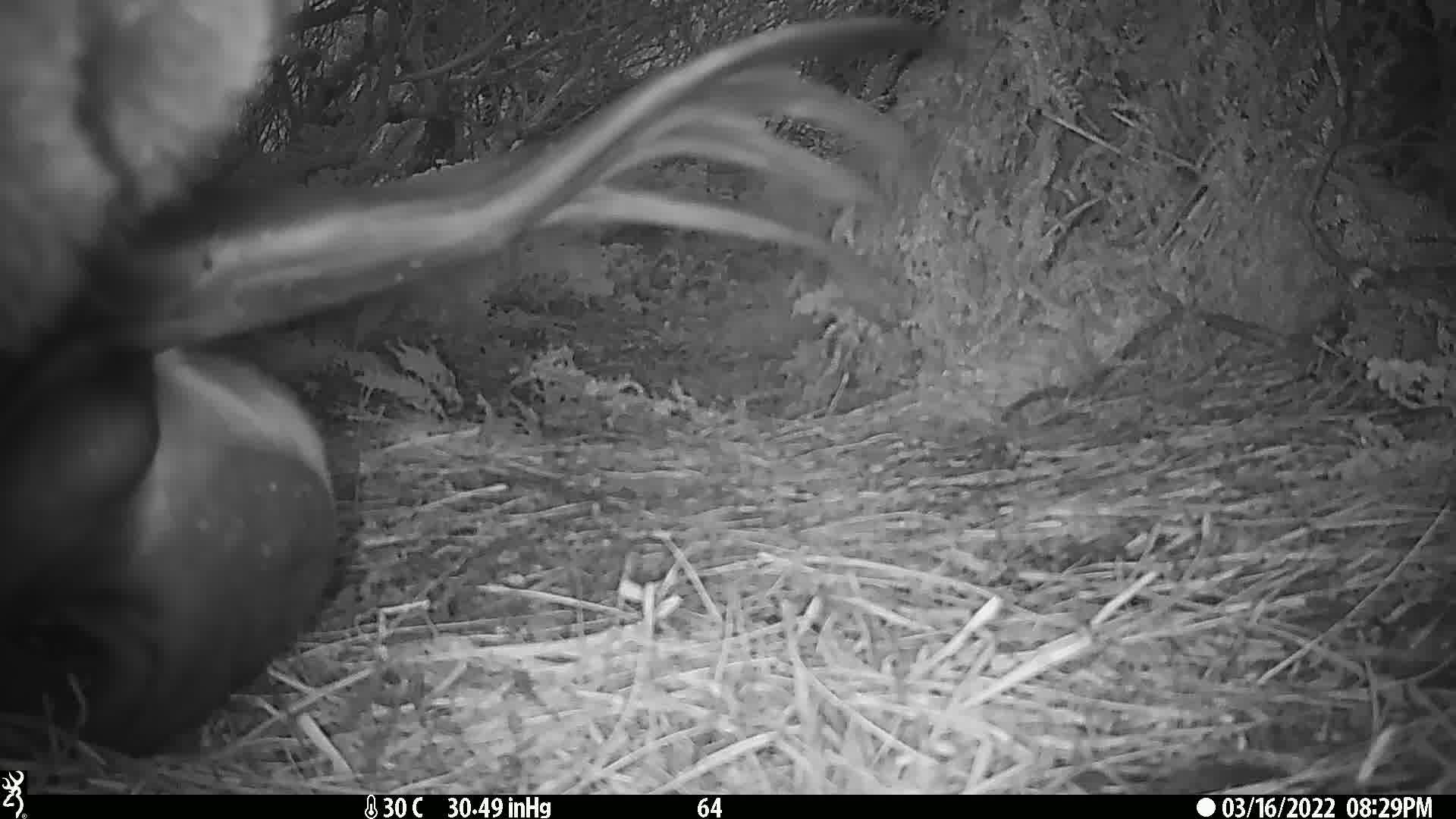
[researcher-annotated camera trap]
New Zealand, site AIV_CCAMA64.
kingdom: Animalia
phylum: Chordata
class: Mammalia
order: Carnivora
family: Otariidae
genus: Phocarctos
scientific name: Phocarctos hookeri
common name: new zealand sea lion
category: sealion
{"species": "sealion (new zealand sea lion) (Phocarctos hookeri)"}